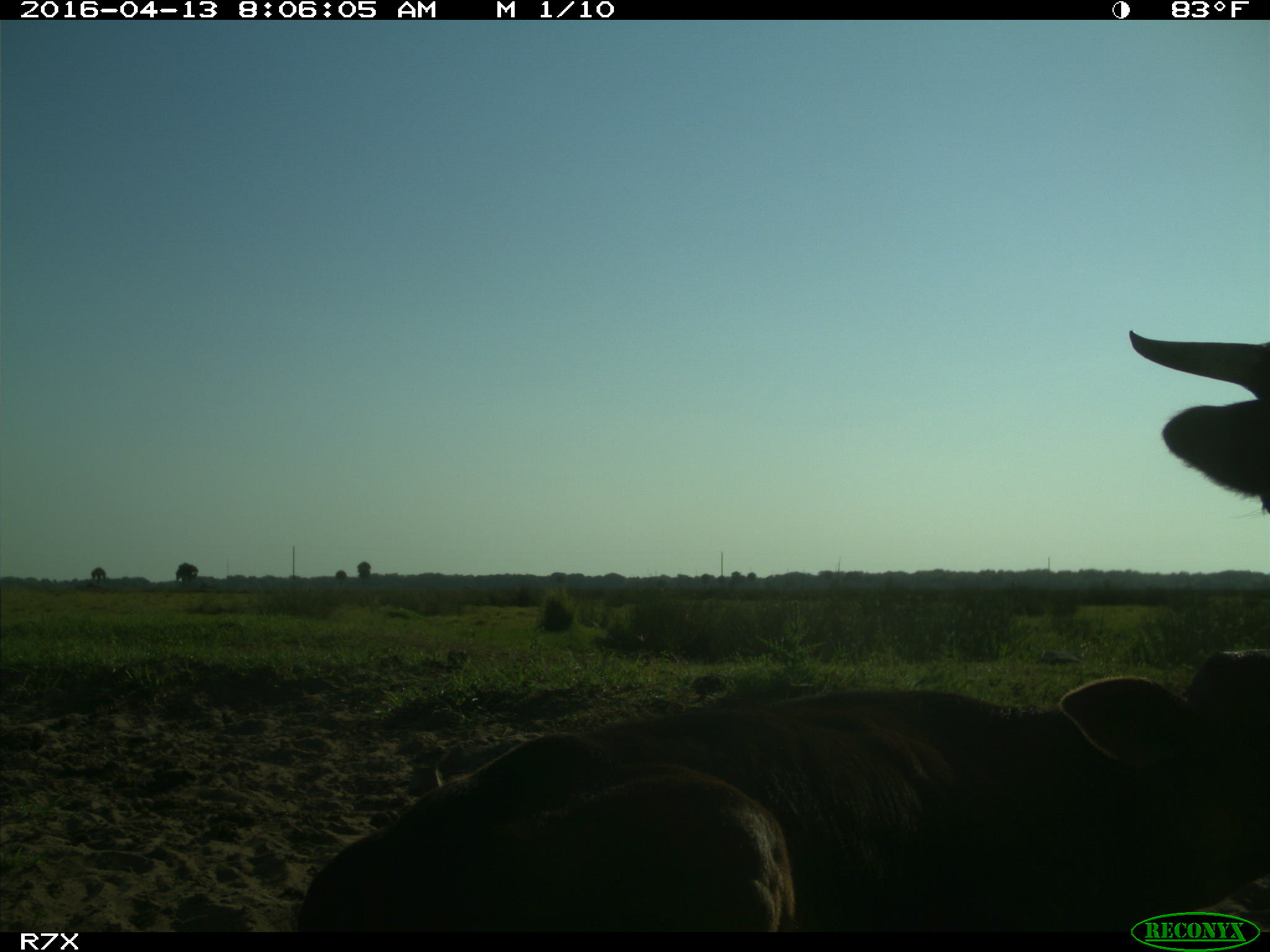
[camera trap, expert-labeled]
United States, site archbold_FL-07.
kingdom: Animalia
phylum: Chordata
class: Mammalia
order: Artiodactyla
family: Bovidae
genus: Bos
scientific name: Bos taurus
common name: domestic cow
Bos taurus (domestic cow).